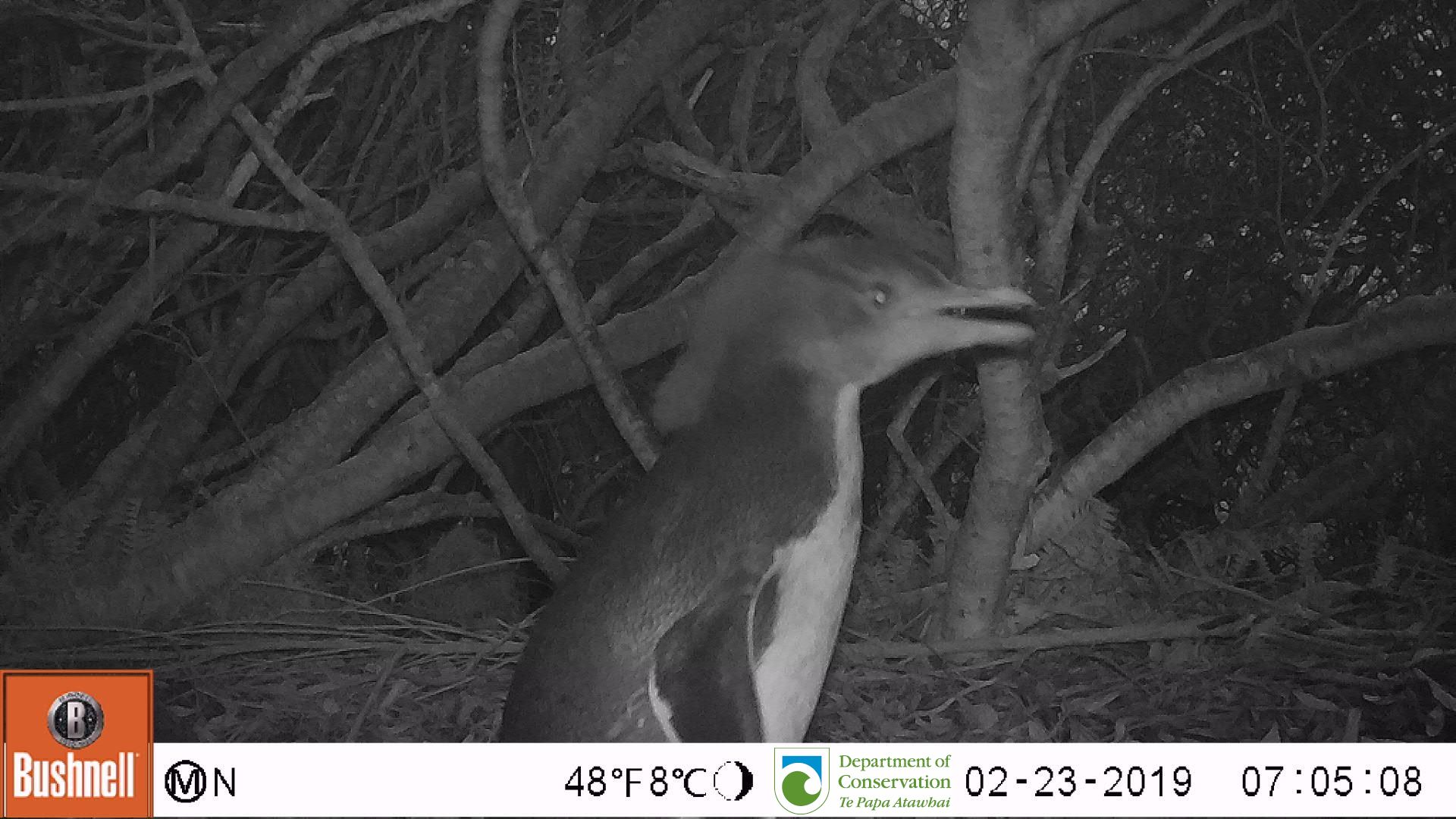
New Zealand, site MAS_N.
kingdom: Animalia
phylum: Chordata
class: Aves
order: Sphenisciformes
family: Spheniscidae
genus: Megadyptes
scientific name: Megadyptes antipodes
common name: yellow-eyed penguin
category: yellow eyed penguin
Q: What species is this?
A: Yellow eyed penguin (yellow-eyed penguin) (Megadyptes antipodes).